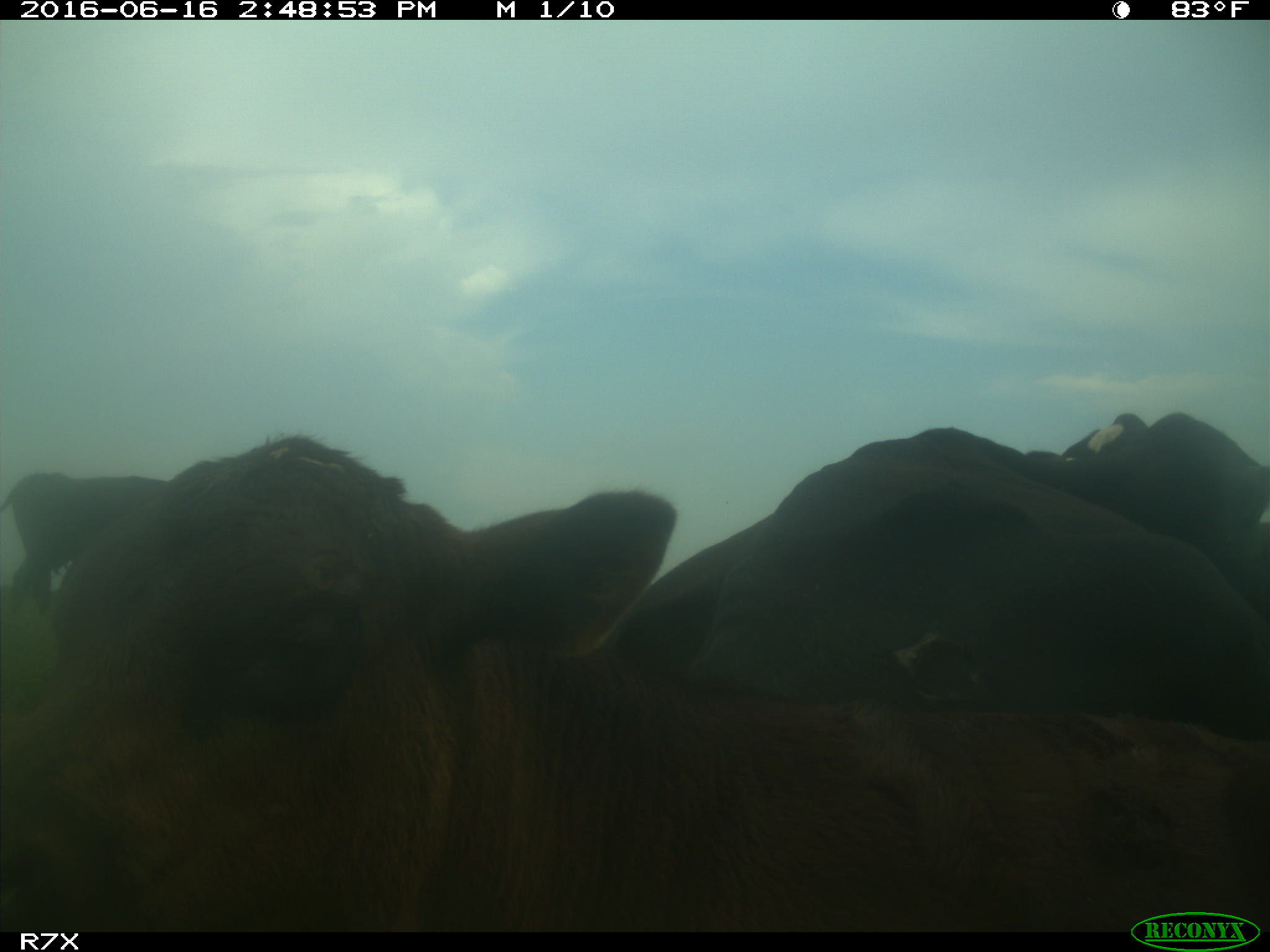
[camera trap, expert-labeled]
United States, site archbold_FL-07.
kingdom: Animalia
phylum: Chordata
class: Mammalia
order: Artiodactyla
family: Bovidae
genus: Bos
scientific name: Bos taurus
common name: domestic cow